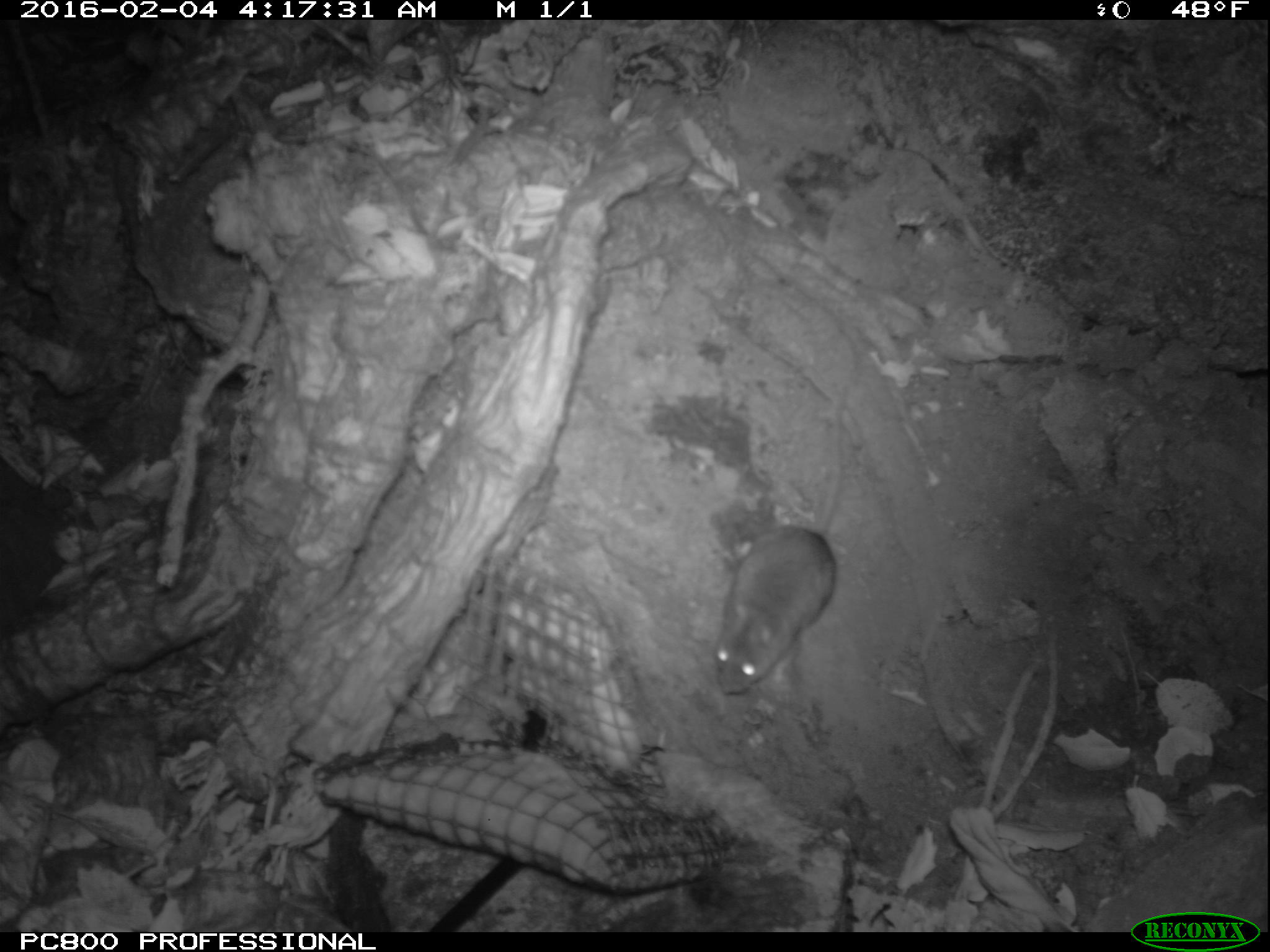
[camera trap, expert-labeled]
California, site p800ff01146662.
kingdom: Animalia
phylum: Chordata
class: Mammalia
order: Rodentia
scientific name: Rodentia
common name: rodent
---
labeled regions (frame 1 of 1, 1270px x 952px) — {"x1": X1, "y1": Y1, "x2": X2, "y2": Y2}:
rodent: {"x1": 712, "y1": 363, "x2": 850, "y2": 697}